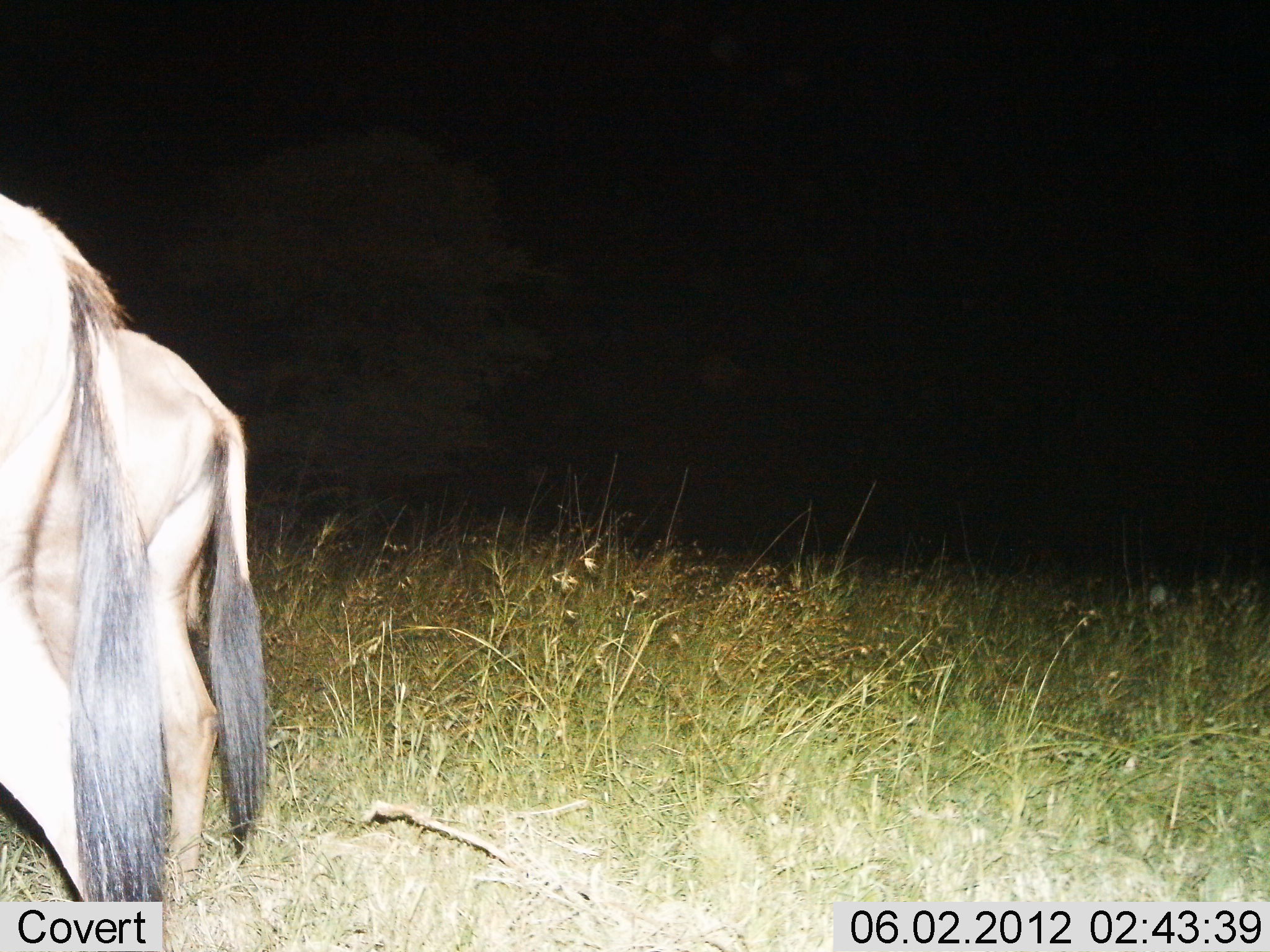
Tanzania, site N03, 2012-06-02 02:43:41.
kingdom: Animalia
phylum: Chordata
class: Mammalia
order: Artiodactyla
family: Bovidae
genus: Connochaetes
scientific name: Connochaetes taurinus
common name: blue wildebeest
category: wildebeest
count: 2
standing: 80%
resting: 0%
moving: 20%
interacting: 0%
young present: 0%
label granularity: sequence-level